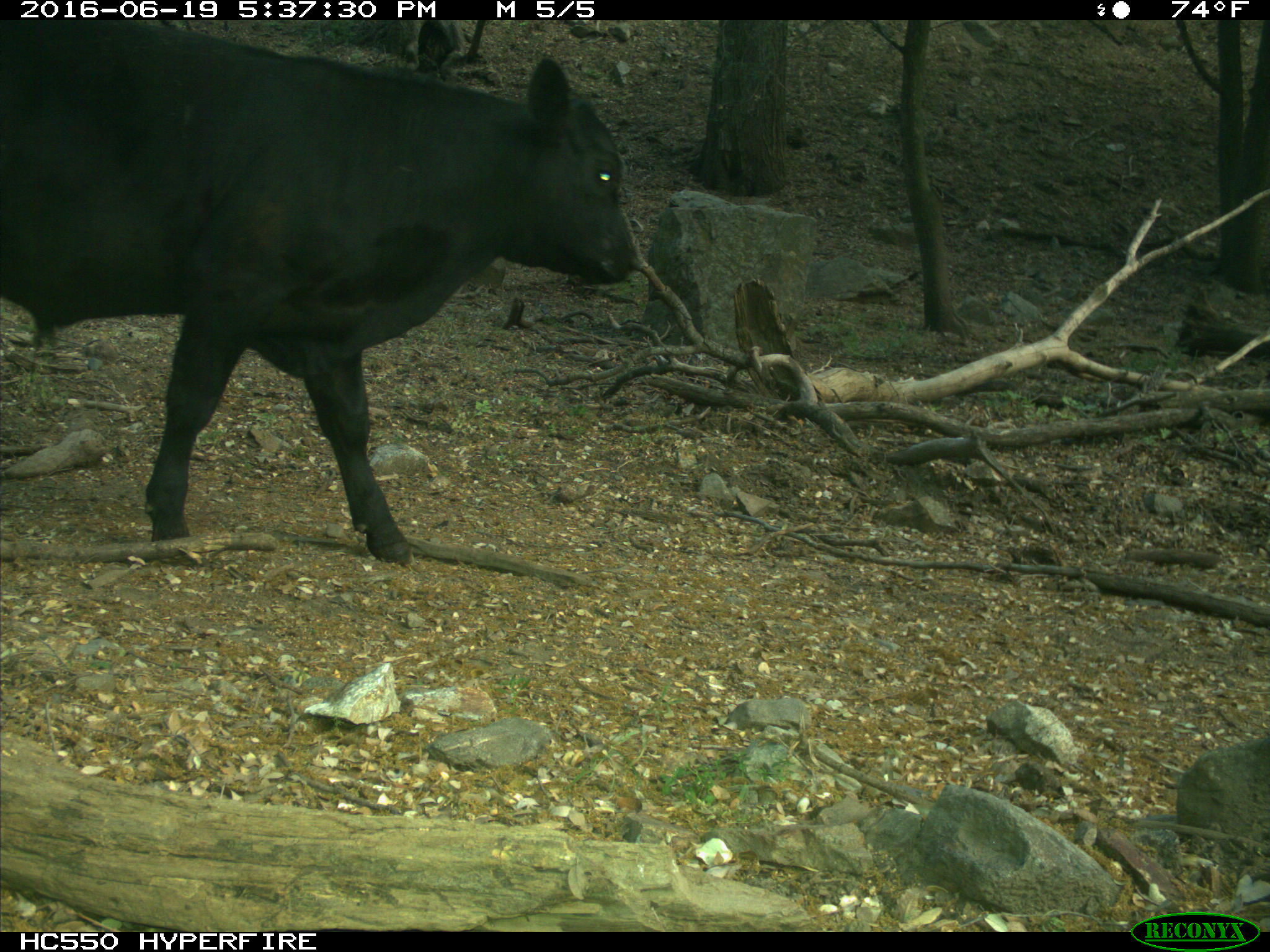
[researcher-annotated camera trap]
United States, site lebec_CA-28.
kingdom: Animalia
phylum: Chordata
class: Mammalia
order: Artiodactyla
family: Bovidae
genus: Bos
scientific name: Bos taurus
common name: domestic cow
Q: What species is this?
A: Bos taurus (domestic cow).